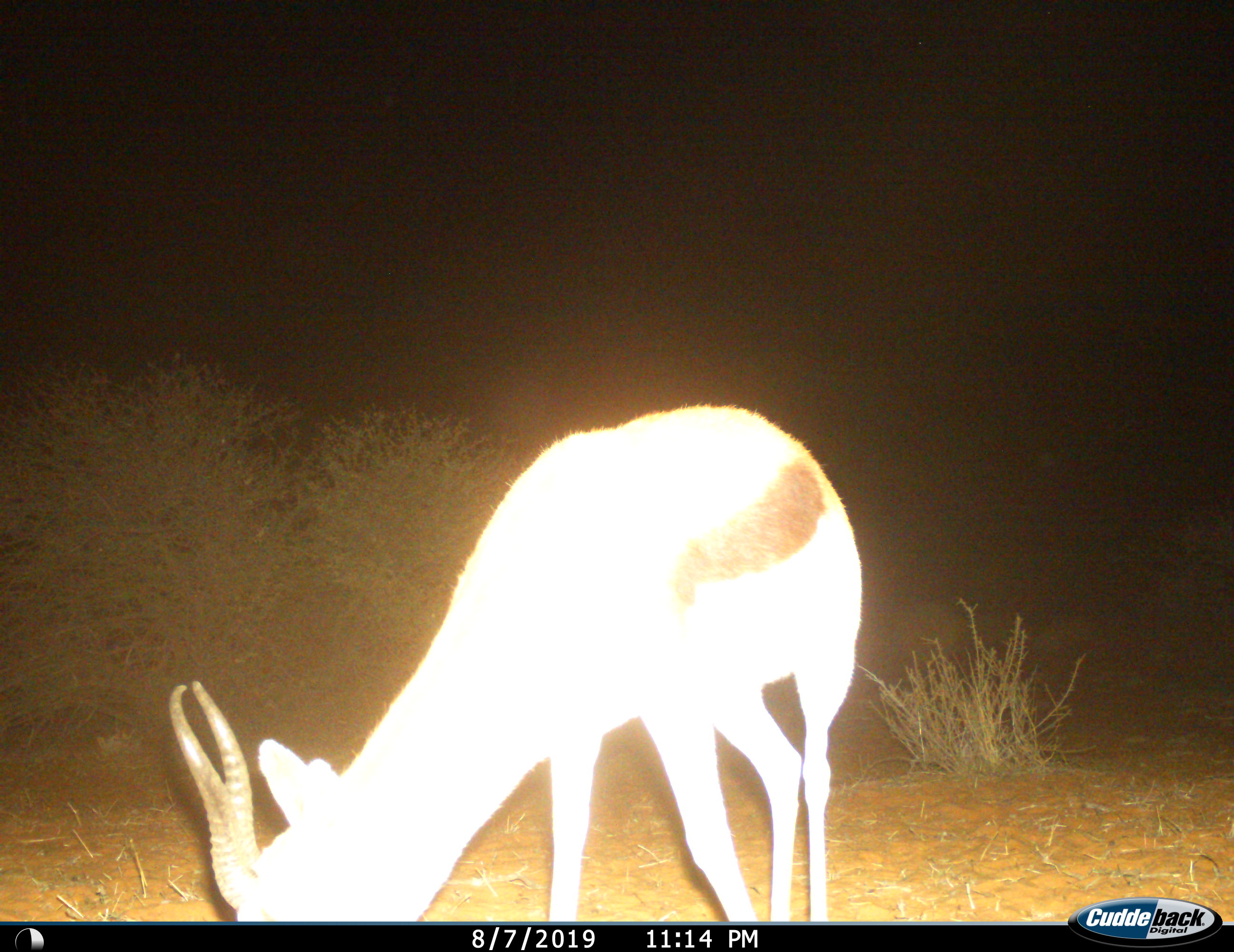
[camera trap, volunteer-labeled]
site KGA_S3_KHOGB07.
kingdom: Animalia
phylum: Chordata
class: Mammalia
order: Artiodactyla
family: Bovidae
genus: Antidorcas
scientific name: Antidorcas marsupialis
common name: springbok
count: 1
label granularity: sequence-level